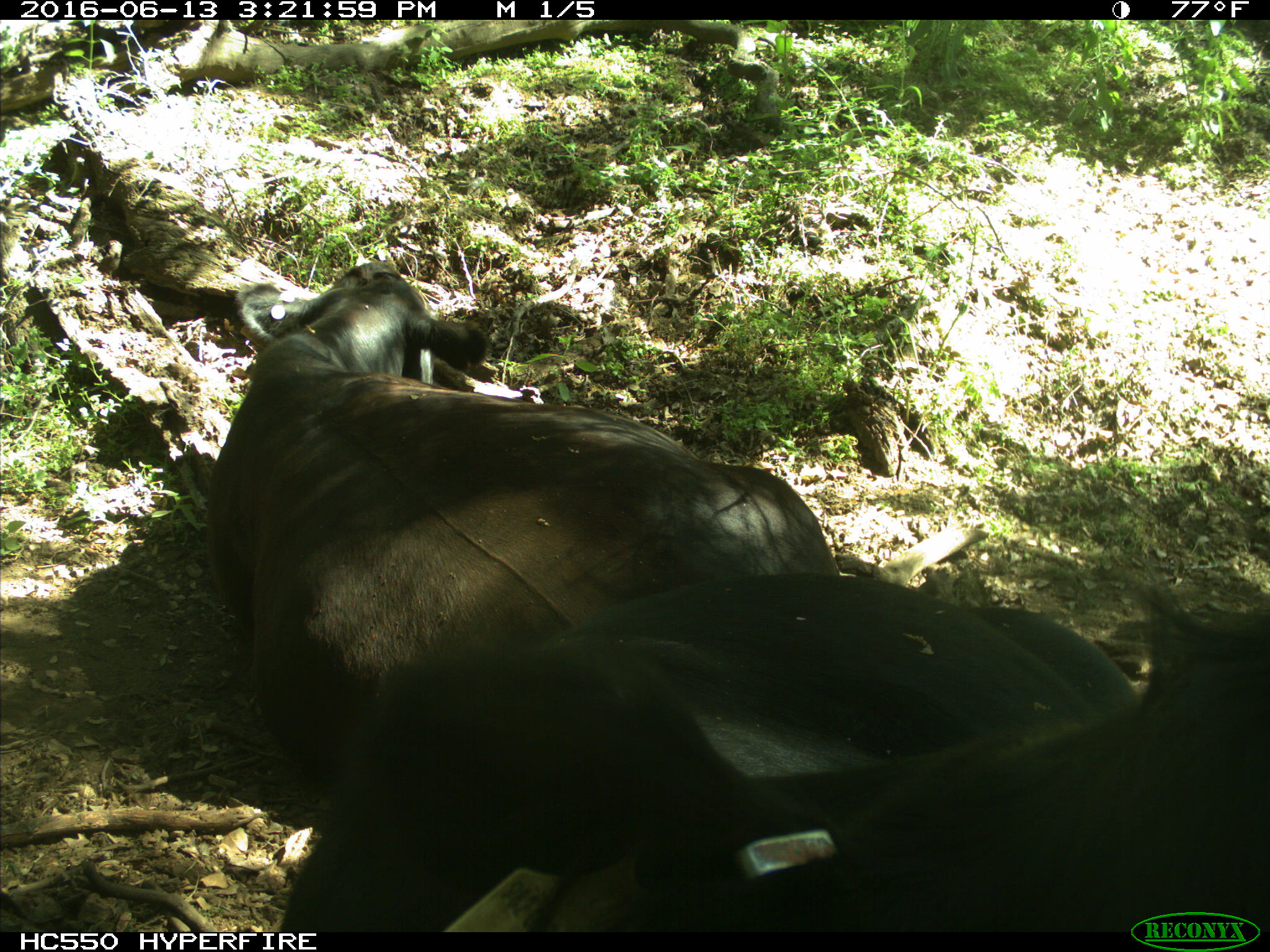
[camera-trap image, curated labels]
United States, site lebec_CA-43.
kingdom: Animalia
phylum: Chordata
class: Mammalia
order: Artiodactyla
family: Bovidae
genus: Bos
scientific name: Bos taurus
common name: domestic cow